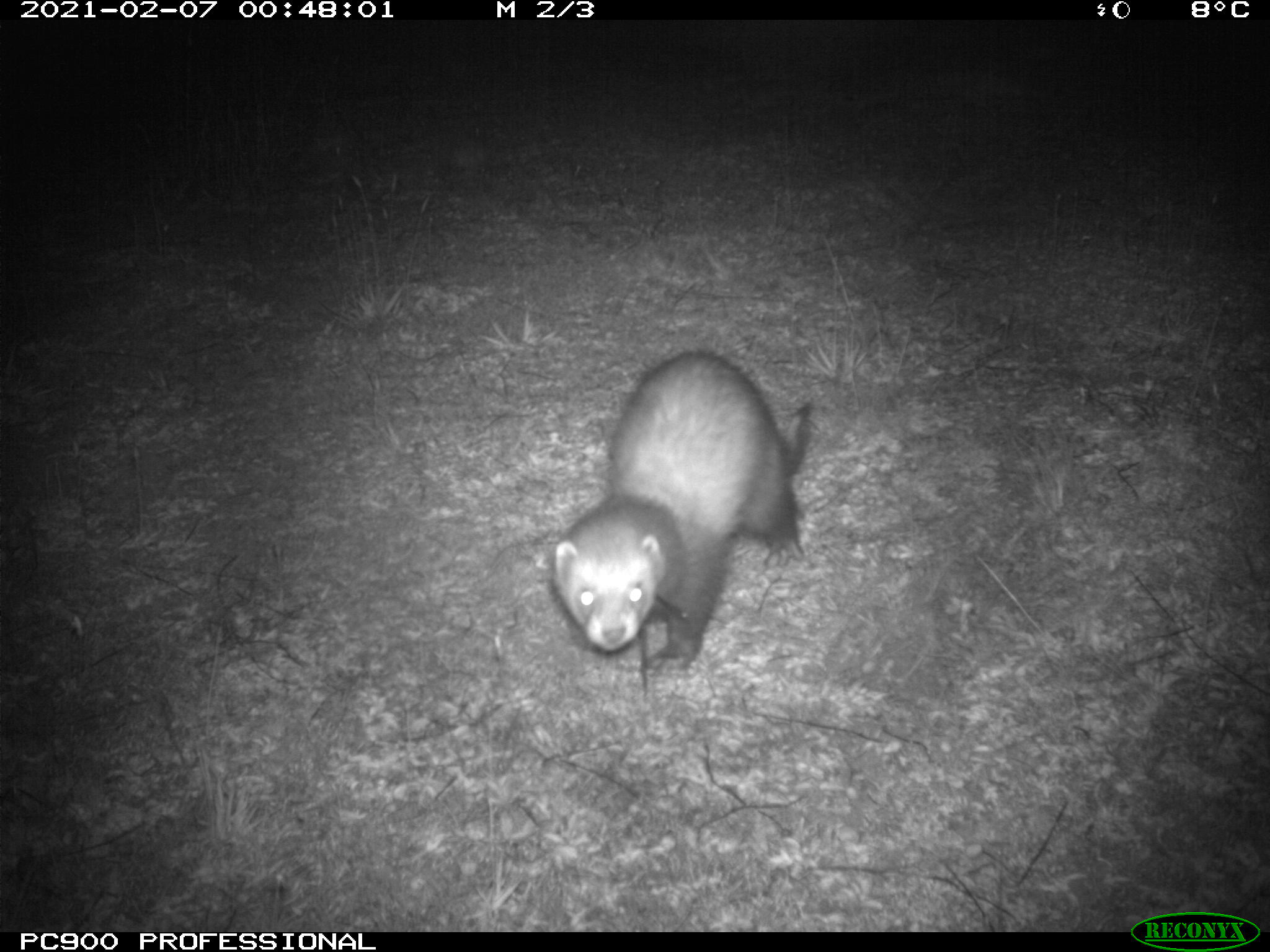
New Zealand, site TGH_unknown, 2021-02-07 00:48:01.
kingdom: Animalia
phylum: Chordata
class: Mammalia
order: Carnivora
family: Mustelidae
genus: Mustela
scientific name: Mustela furo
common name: ferret